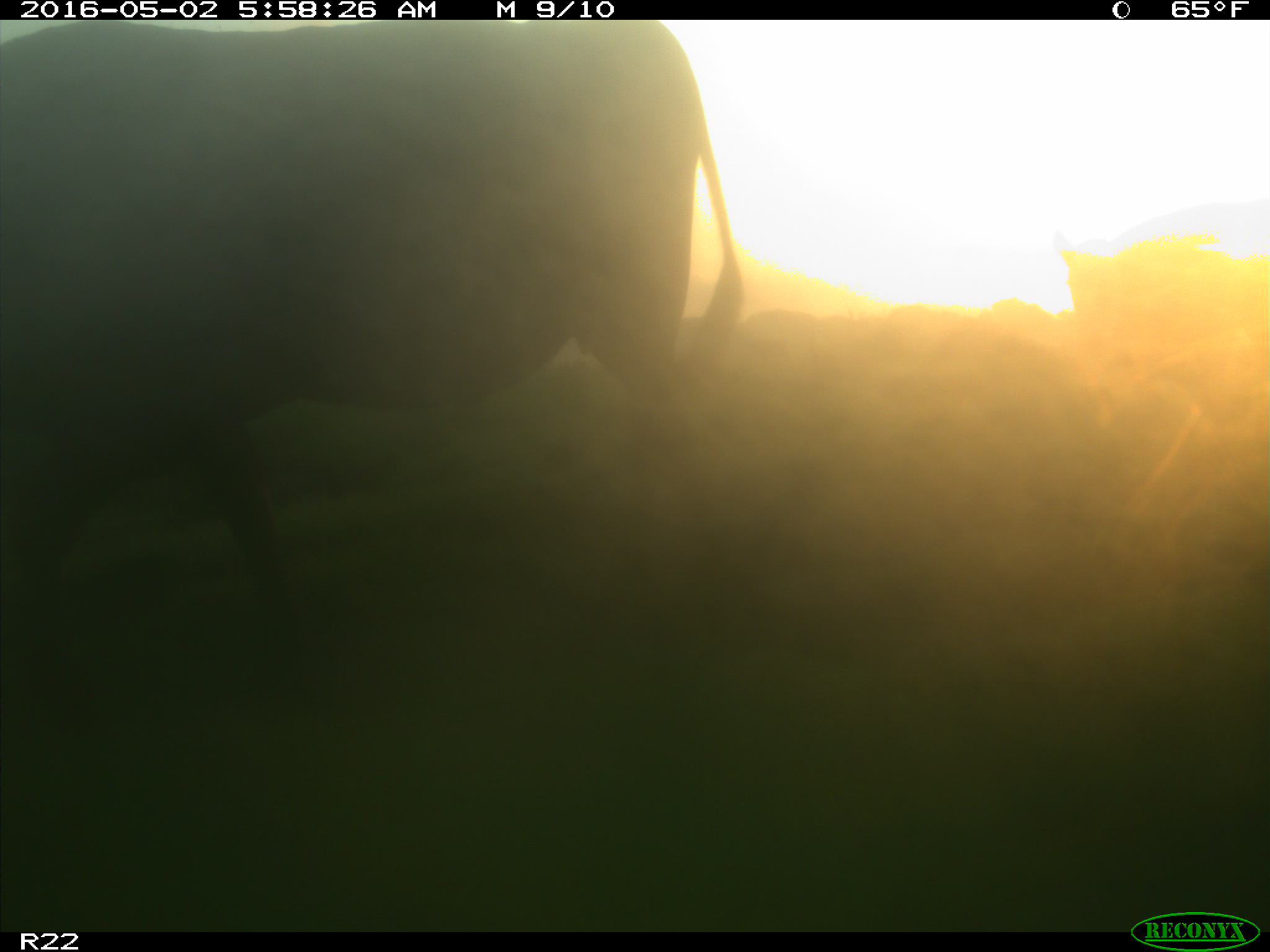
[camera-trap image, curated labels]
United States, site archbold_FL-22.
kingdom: Animalia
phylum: Chordata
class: Mammalia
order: Artiodactyla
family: Bovidae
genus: Bos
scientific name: Bos taurus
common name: domestic cow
Bos taurus (domestic cow).